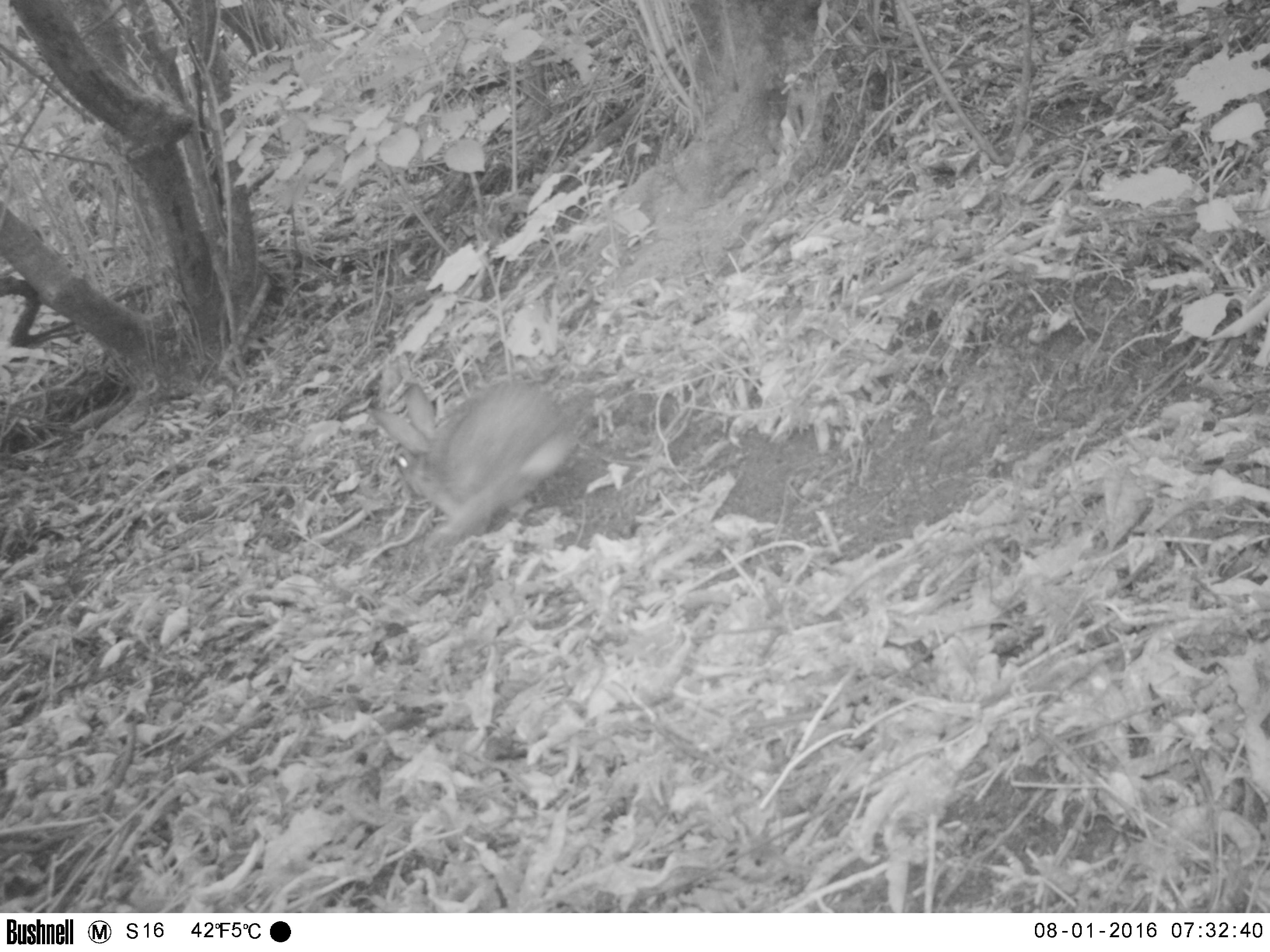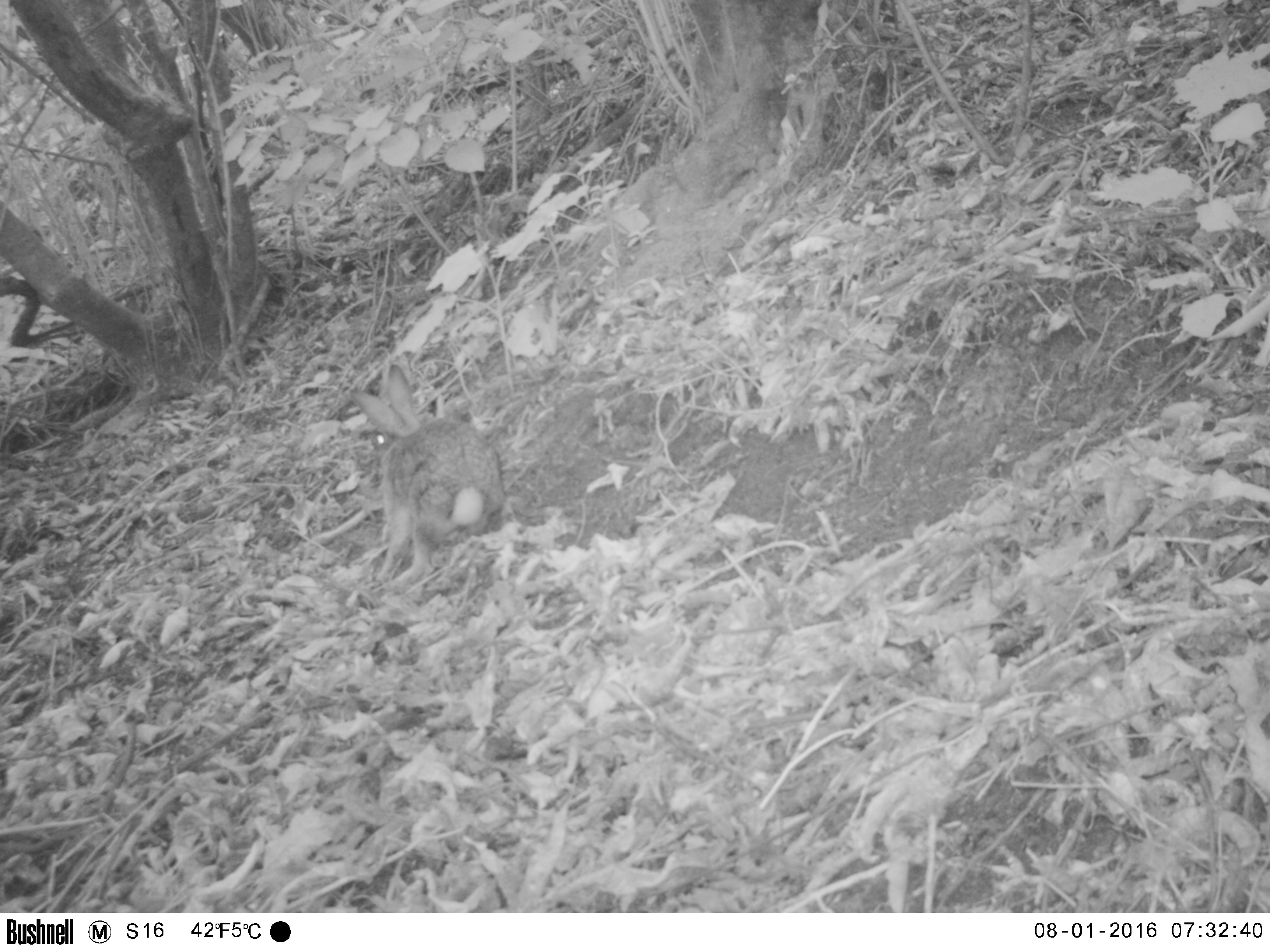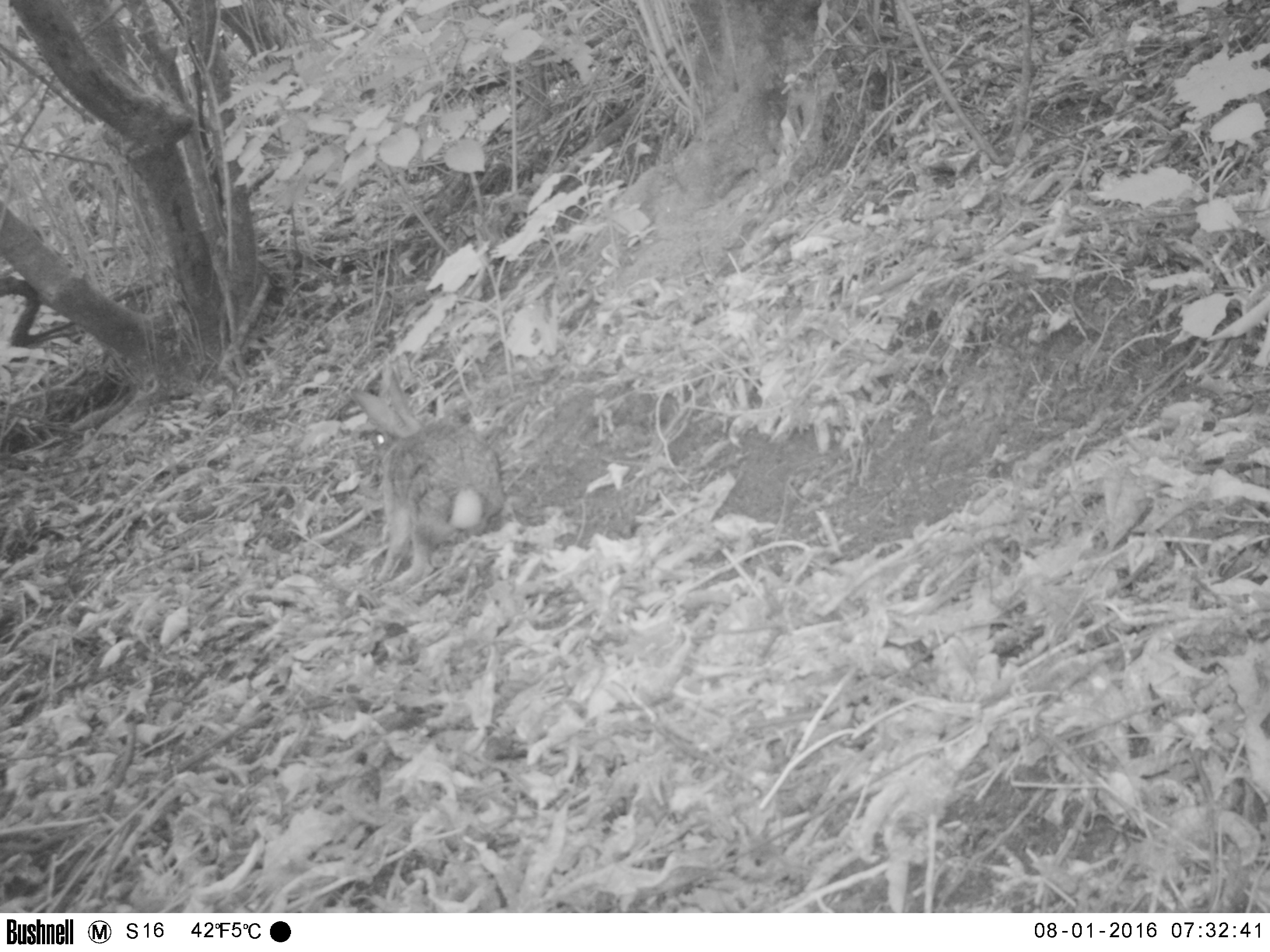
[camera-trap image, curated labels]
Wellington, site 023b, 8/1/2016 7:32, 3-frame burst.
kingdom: Animalia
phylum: Chordata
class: Mammalia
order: Lagomorpha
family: Leporidae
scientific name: Leporidae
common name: rabbit